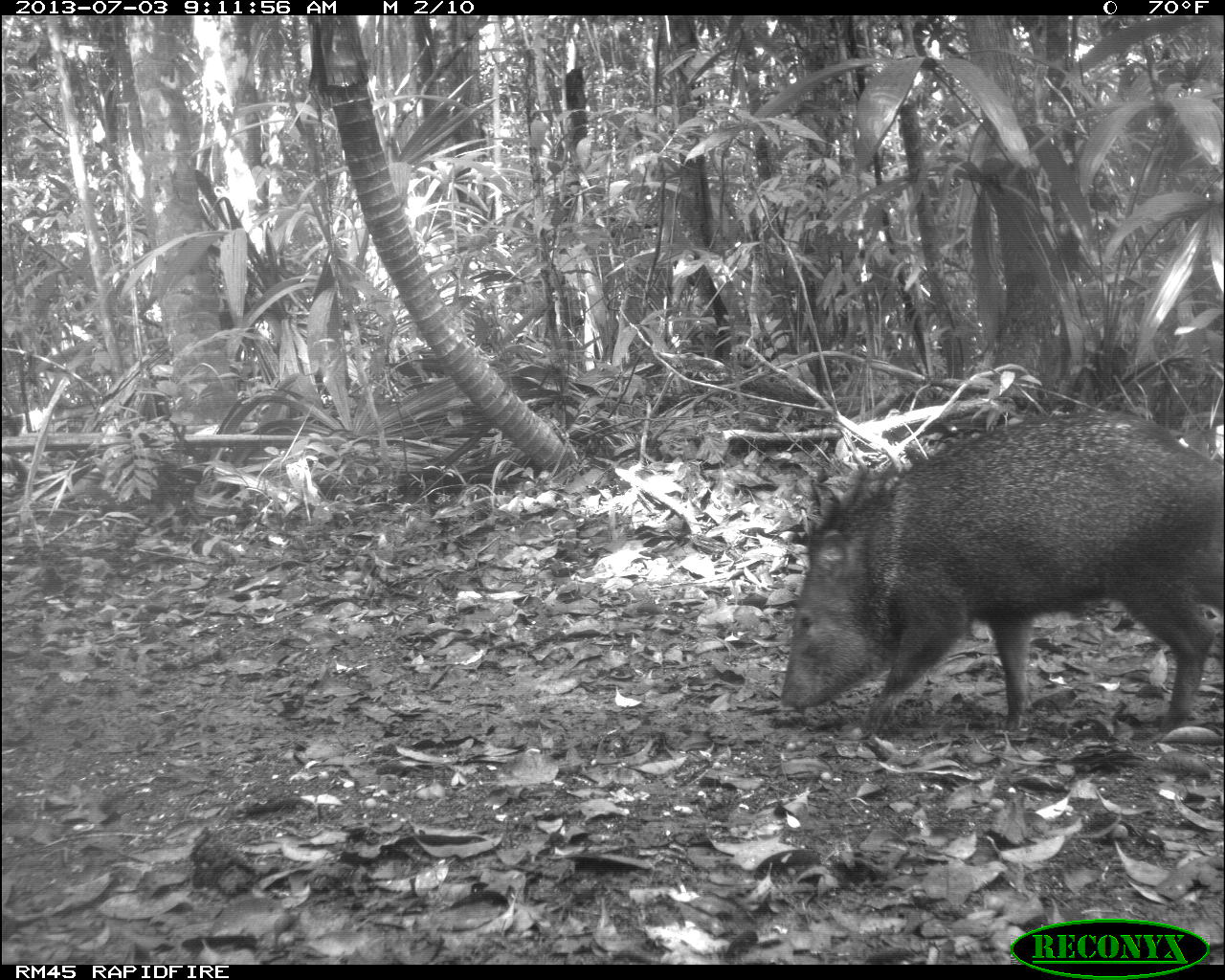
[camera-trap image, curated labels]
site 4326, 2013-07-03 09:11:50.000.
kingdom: Animalia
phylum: Chordata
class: Mammalia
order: Artiodactyla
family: Tayassuidae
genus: Pecari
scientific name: Pecari tajacu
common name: collared peccary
Pecari tajacu (collared peccary), count 1.